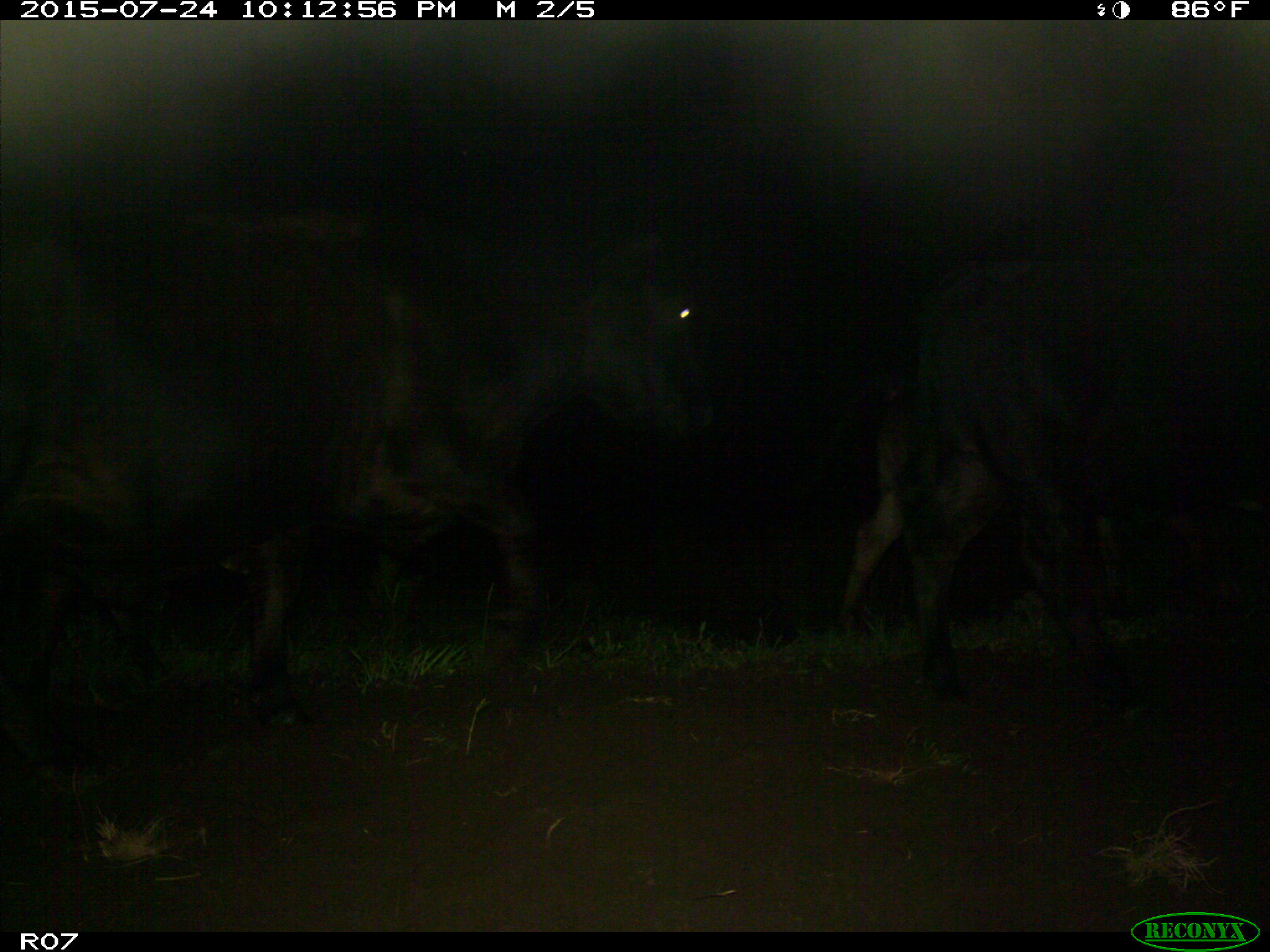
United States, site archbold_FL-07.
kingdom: Animalia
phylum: Chordata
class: Mammalia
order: Artiodactyla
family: Bovidae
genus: Bos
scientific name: Bos taurus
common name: domestic cow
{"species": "Bos taurus (domestic cow)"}